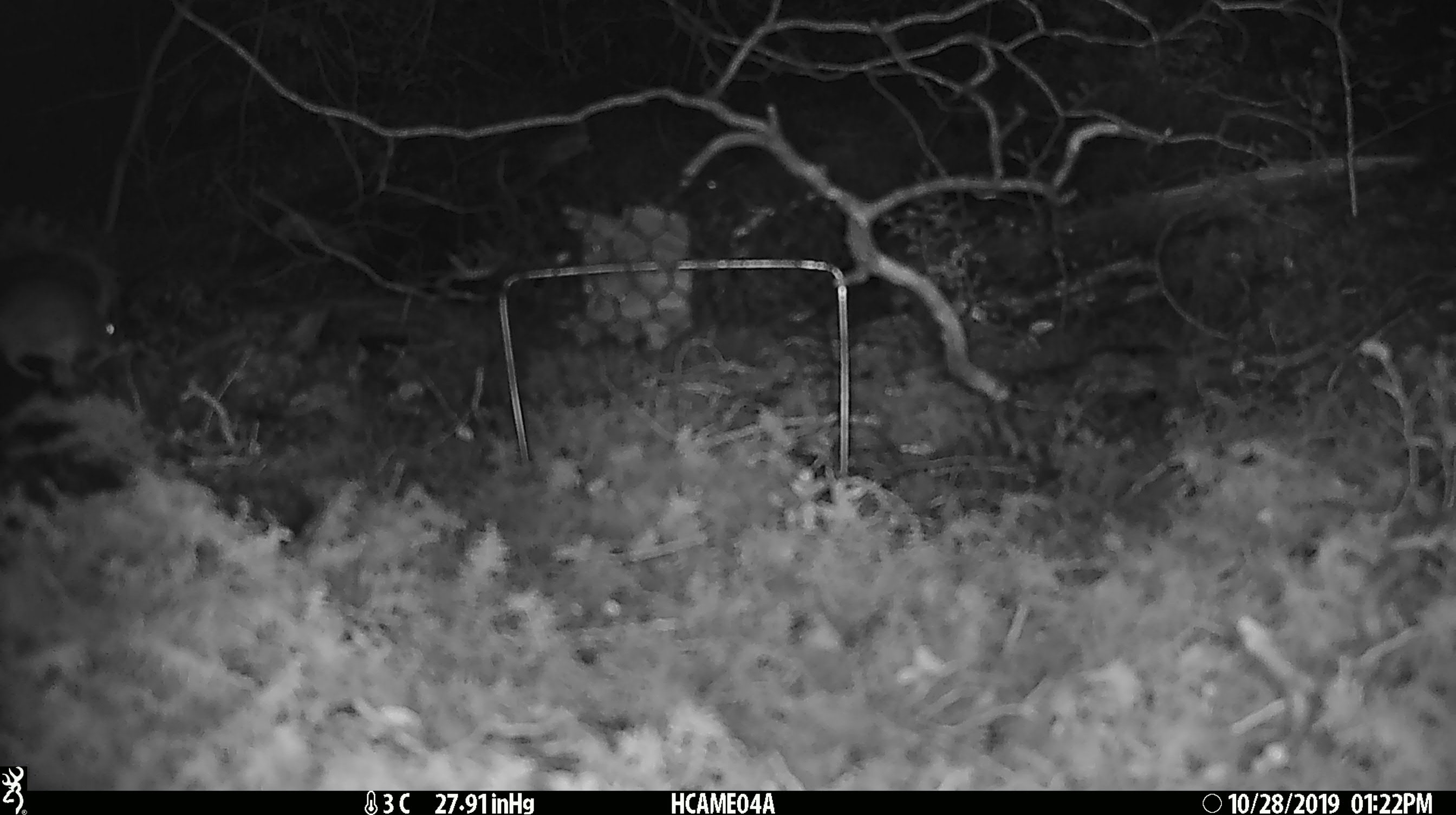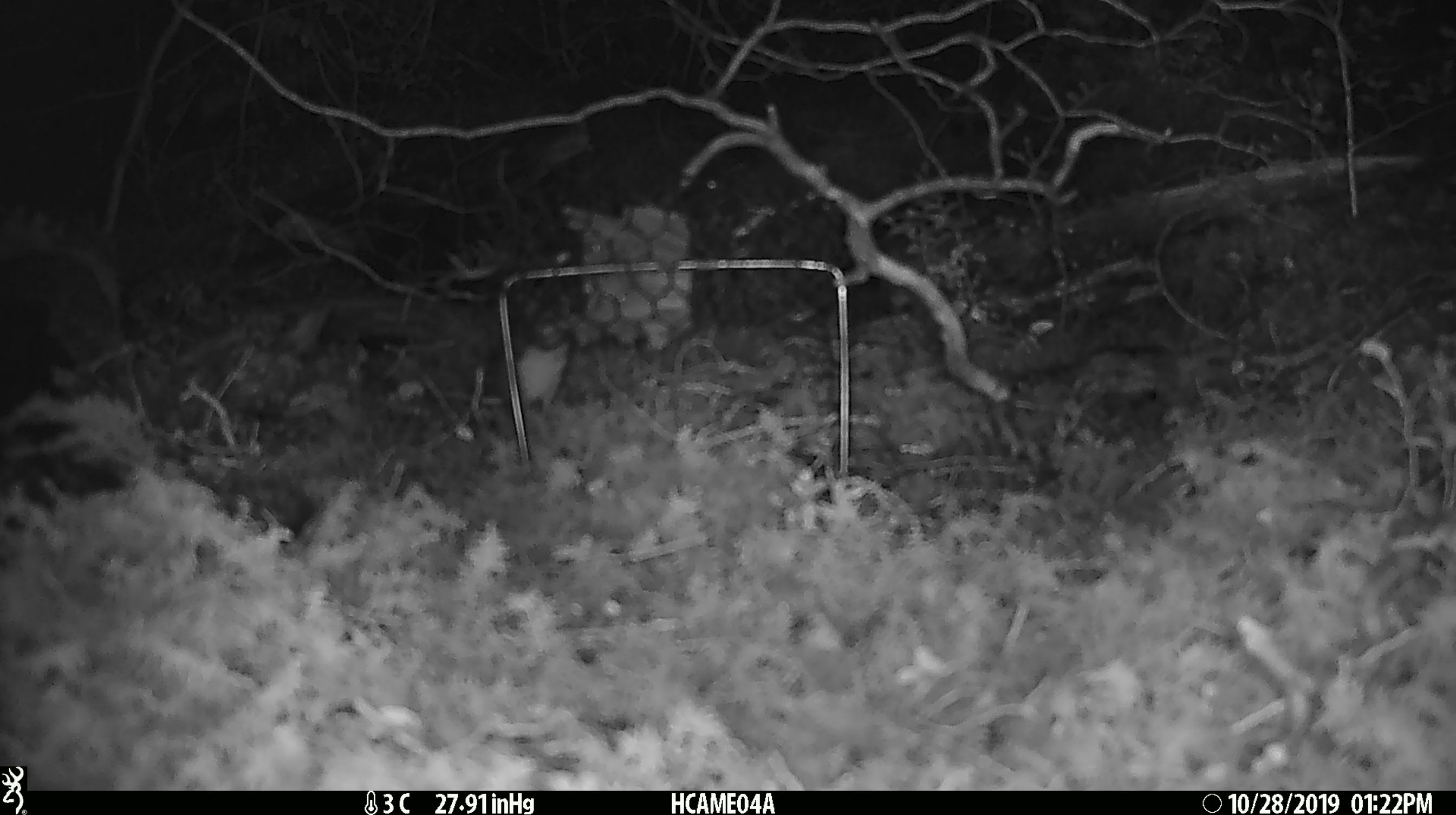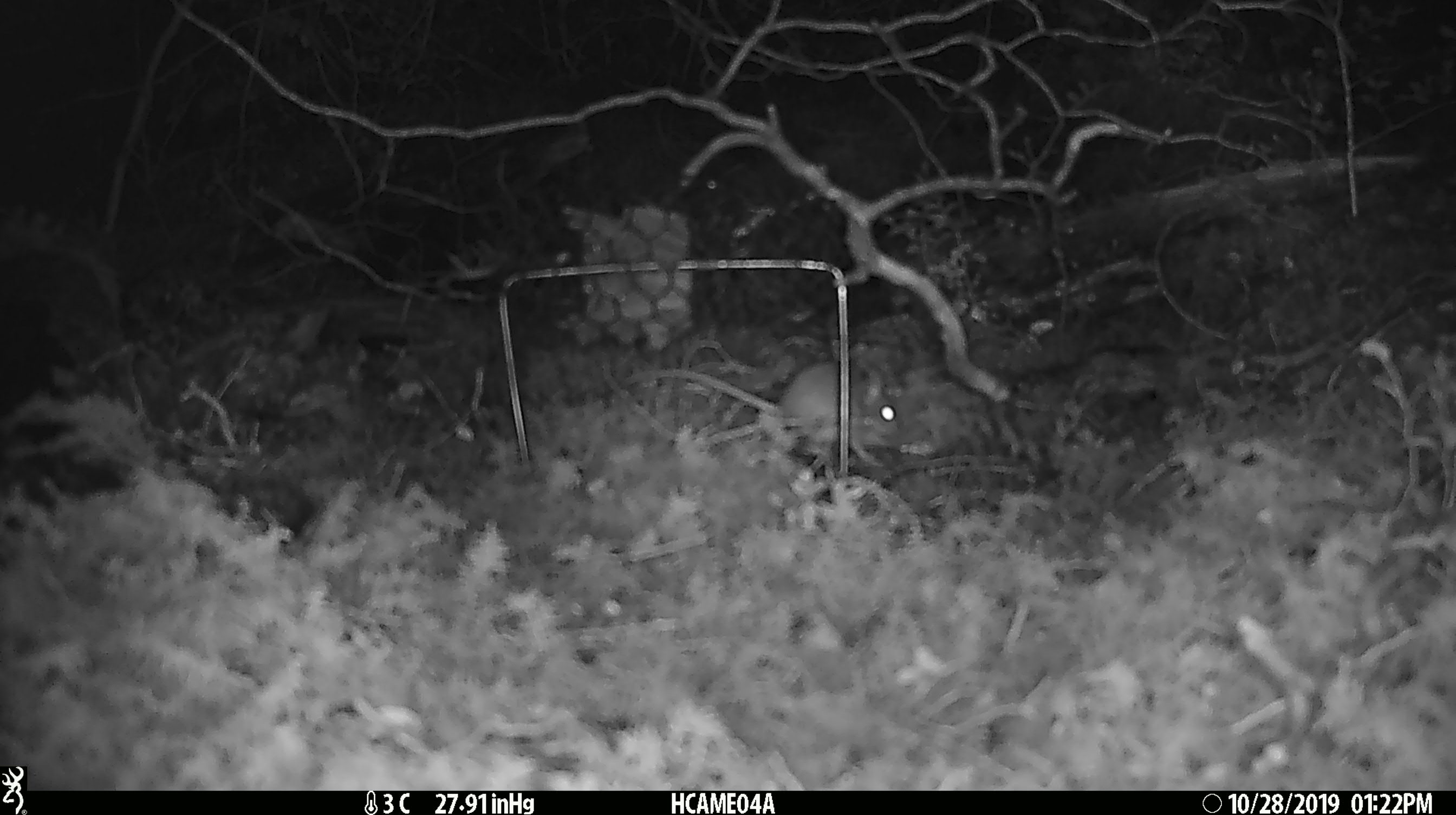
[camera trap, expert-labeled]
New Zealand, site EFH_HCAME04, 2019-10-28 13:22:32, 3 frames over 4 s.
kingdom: Animalia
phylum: Chordata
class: Mammalia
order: Rodentia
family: Muridae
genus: Mus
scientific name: Mus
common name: mouse